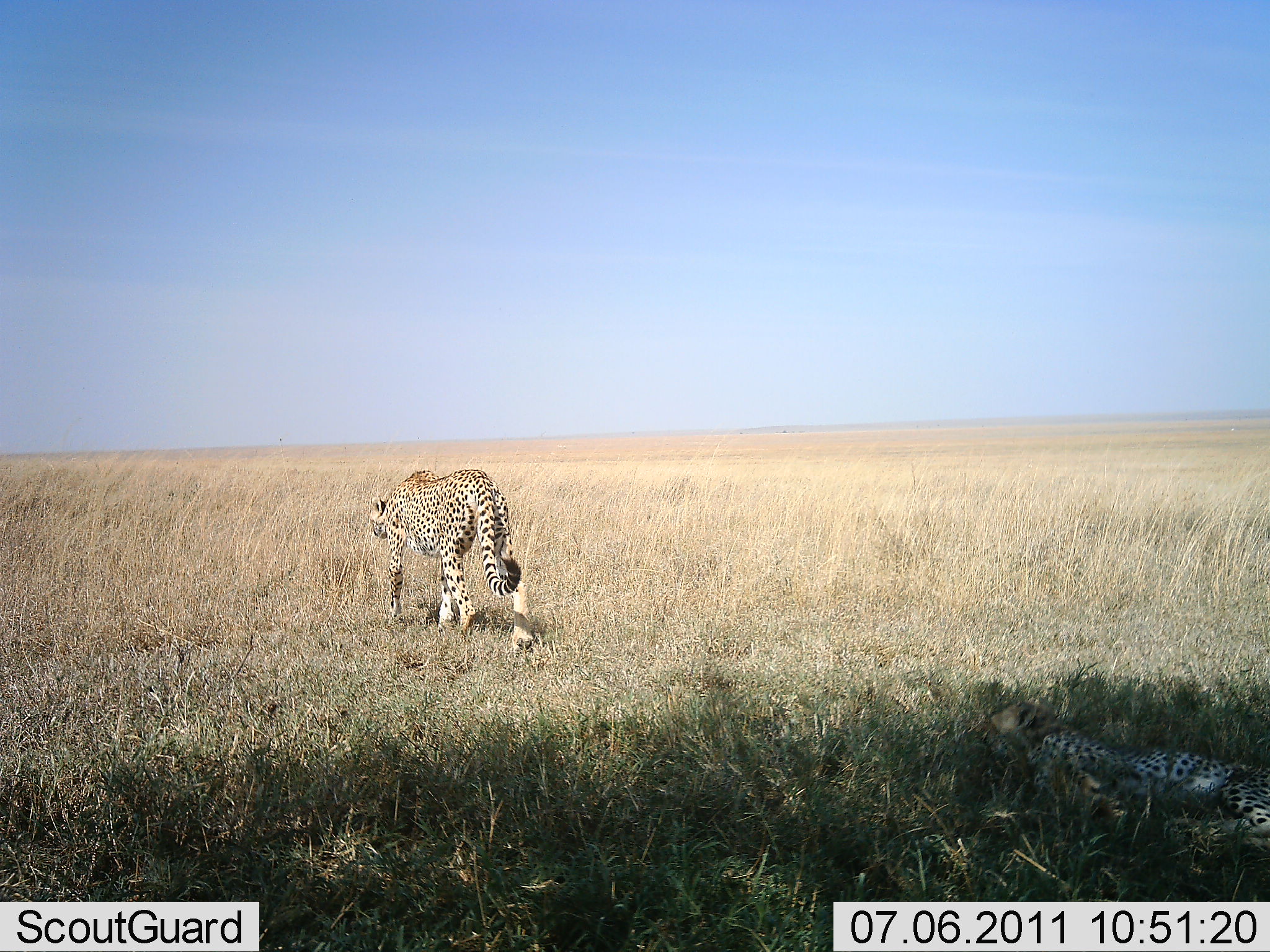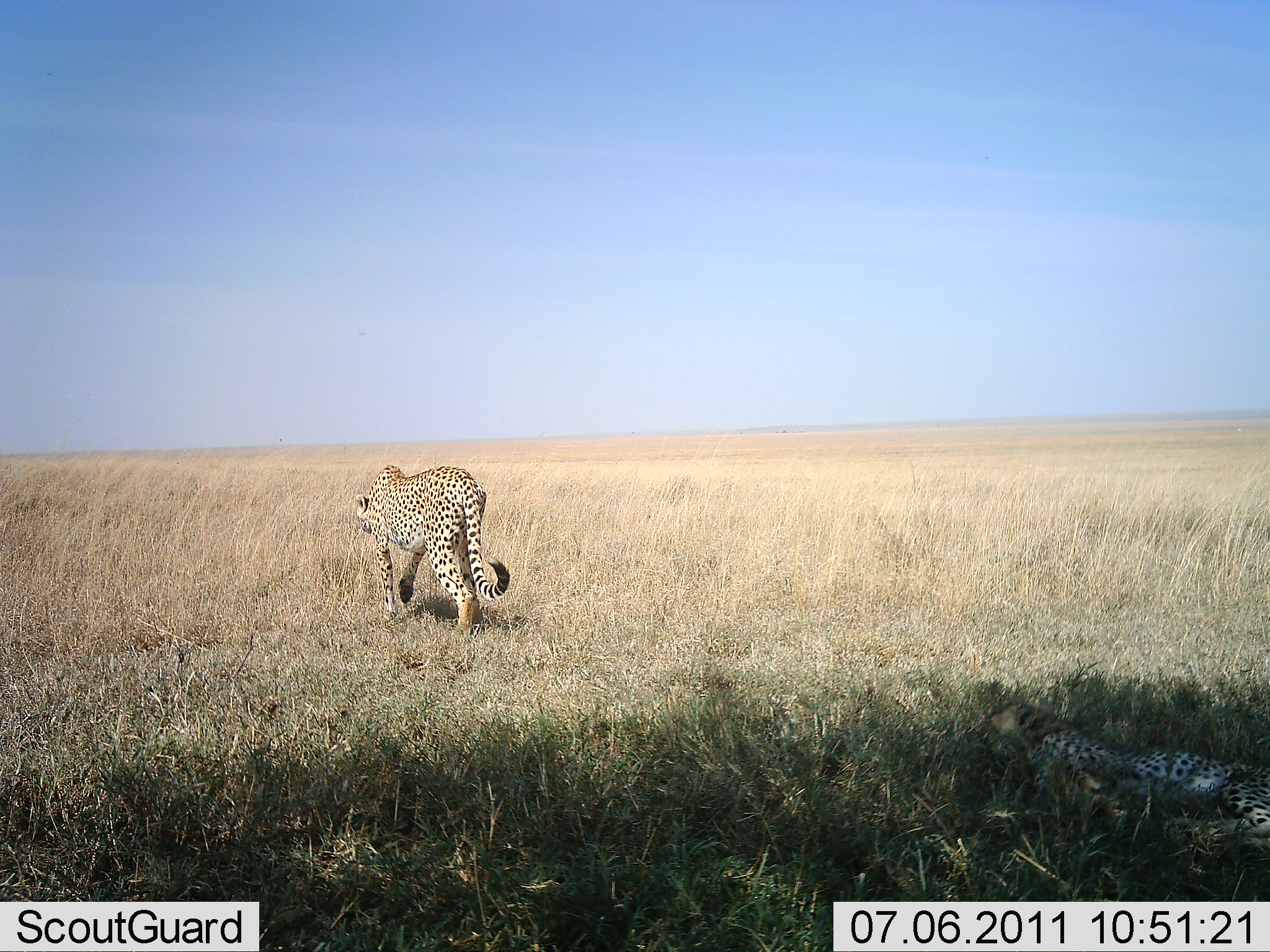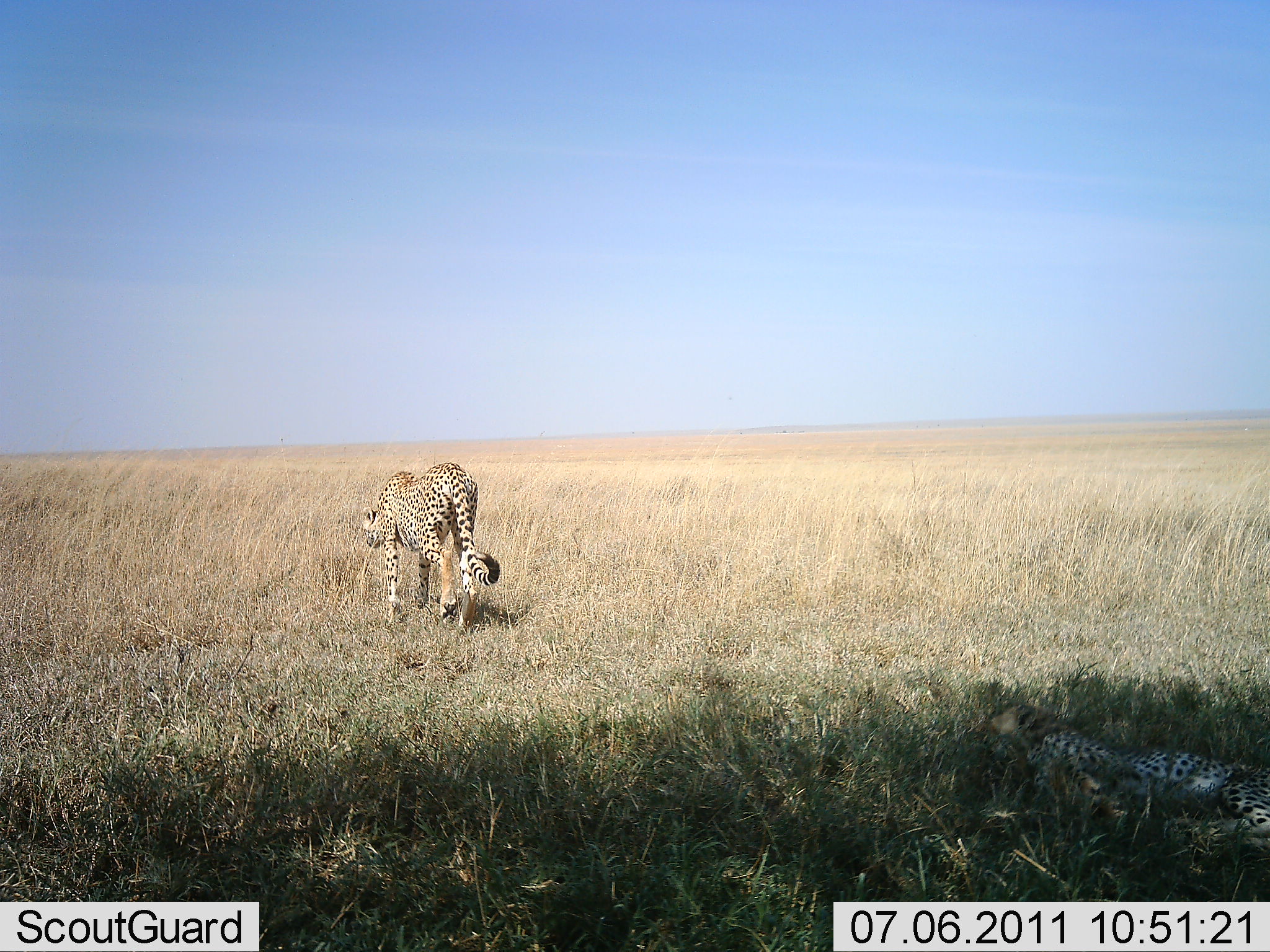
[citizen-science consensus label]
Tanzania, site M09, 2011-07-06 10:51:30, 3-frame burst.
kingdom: Animalia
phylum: Chordata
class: Mammalia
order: Carnivora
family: Felidae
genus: Acinonyx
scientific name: Acinonyx jubatus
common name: cheetah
Cheetah (Acinonyx jubatus), count 2. Behavior (volunteer vote fractions): standing 7%, resting 64%, moving 100%, interacting 0%. Young present (vote fraction): 0%. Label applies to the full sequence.